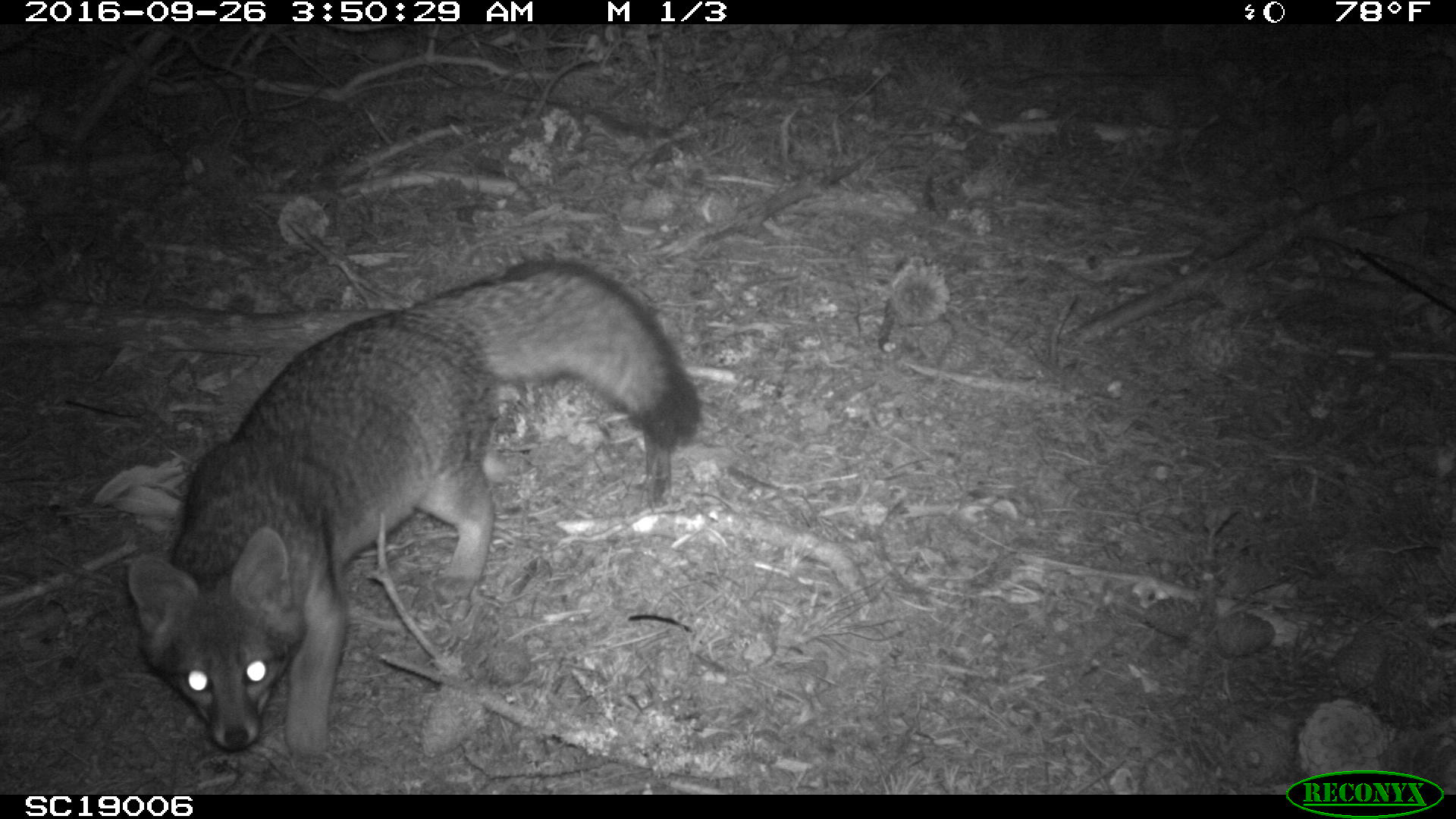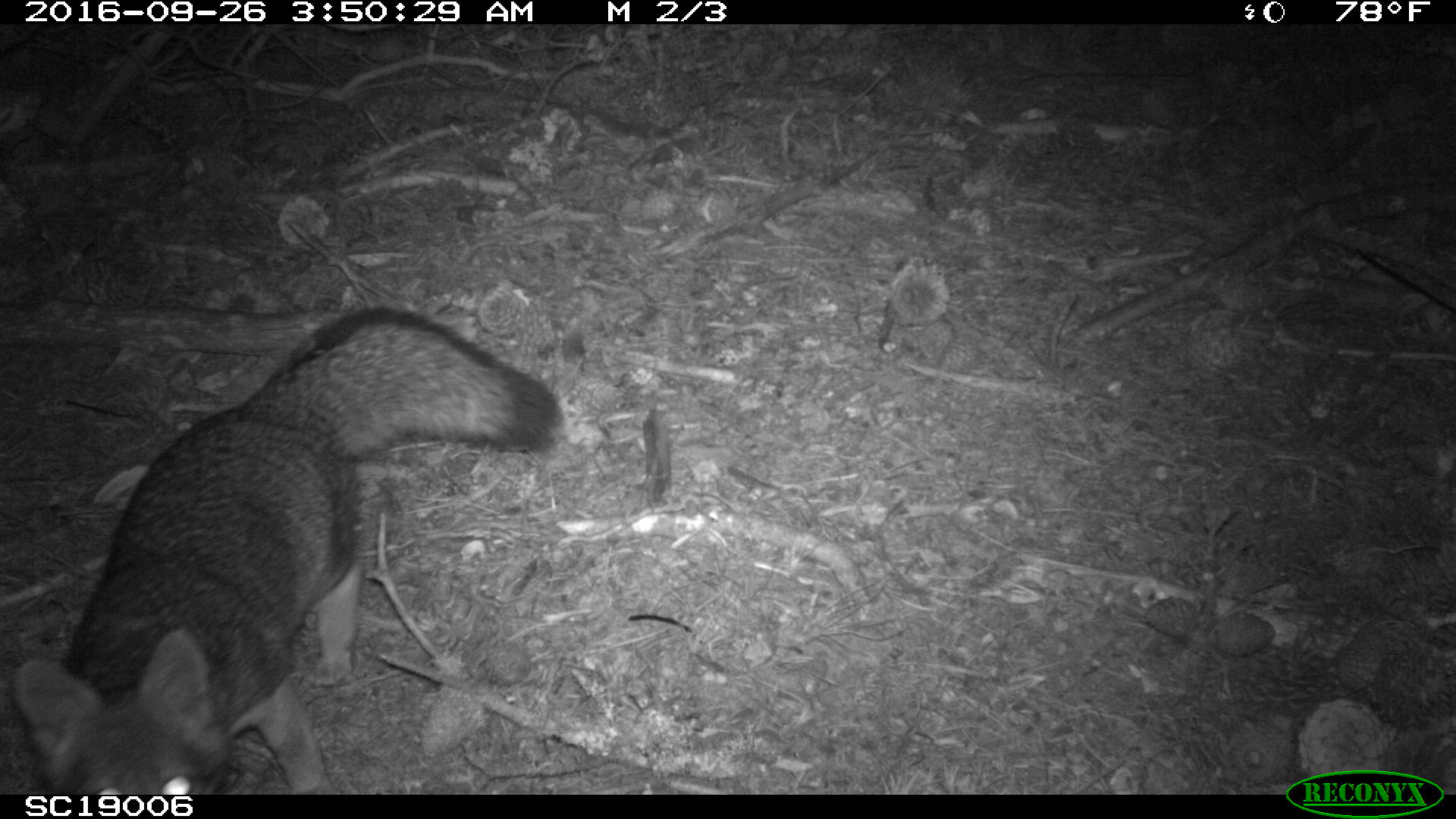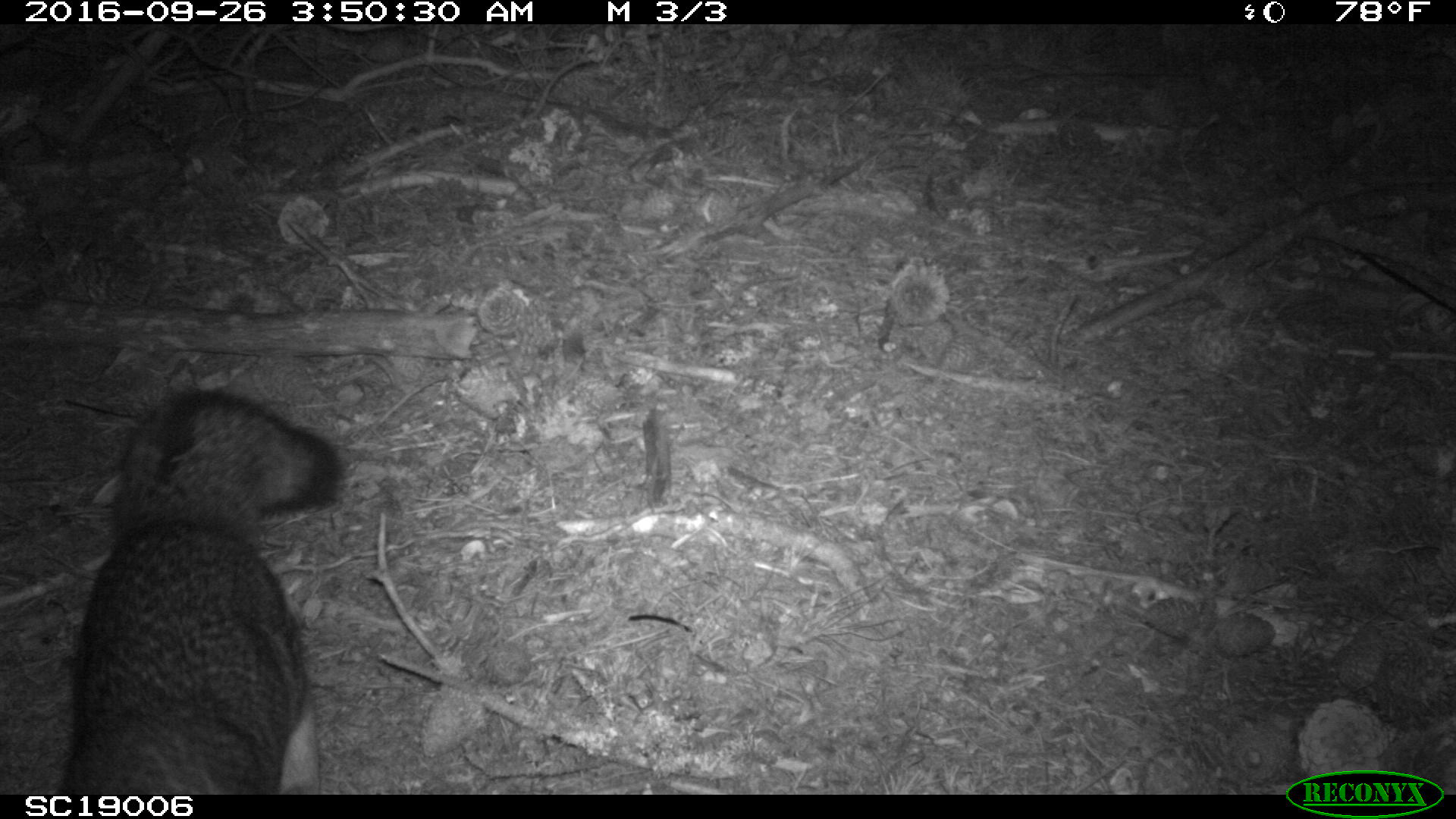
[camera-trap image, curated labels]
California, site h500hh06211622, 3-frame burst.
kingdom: Animalia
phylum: Chordata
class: Mammalia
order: Carnivora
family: Canidae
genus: Urocyon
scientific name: Urocyon littoralis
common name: island fox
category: fox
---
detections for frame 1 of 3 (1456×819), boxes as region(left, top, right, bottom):
fox: region(127, 256, 704, 761)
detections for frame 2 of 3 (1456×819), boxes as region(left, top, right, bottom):
fox: region(12, 303, 559, 794)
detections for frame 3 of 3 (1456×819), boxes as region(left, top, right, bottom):
fox: region(60, 387, 340, 795)